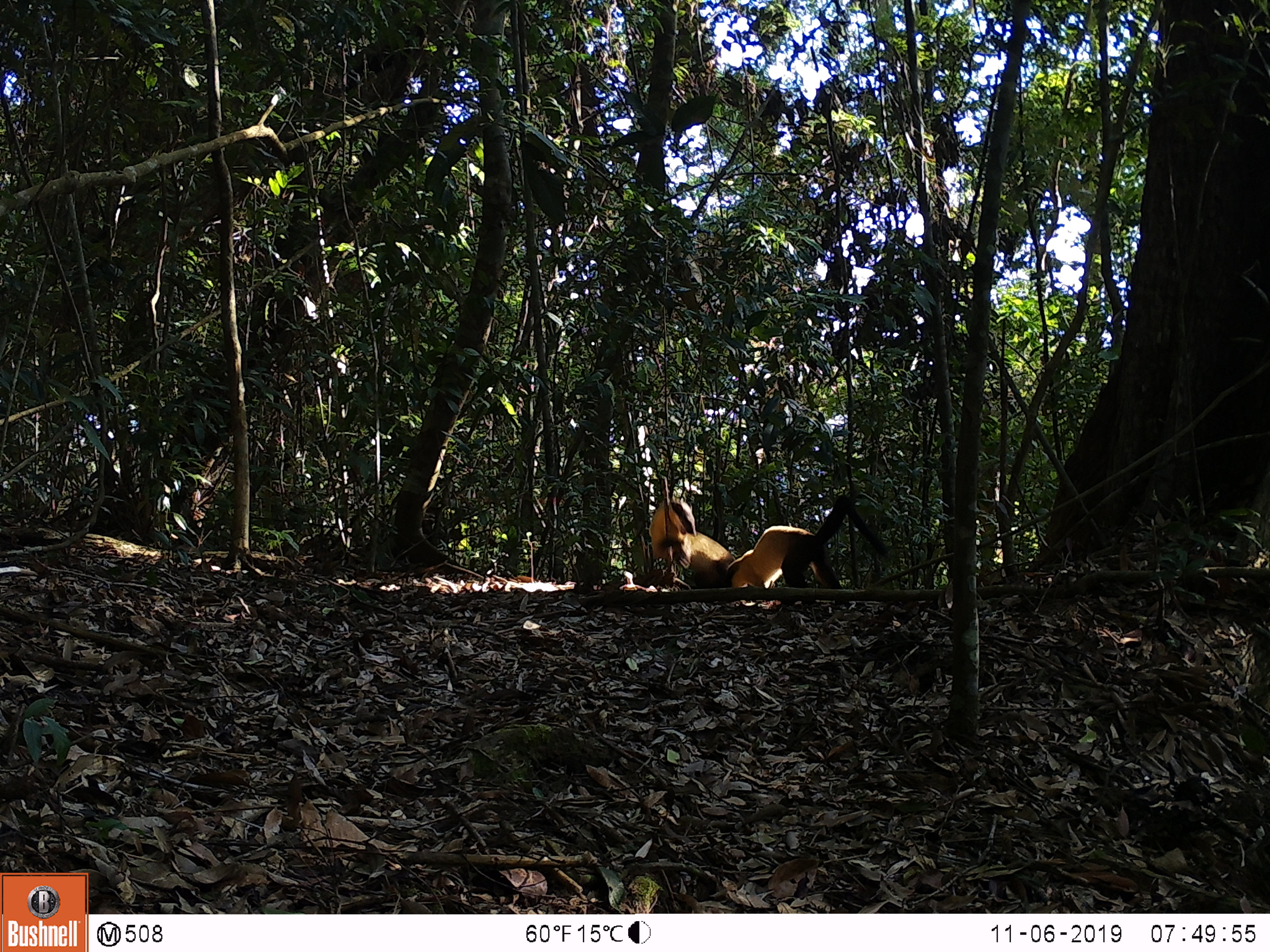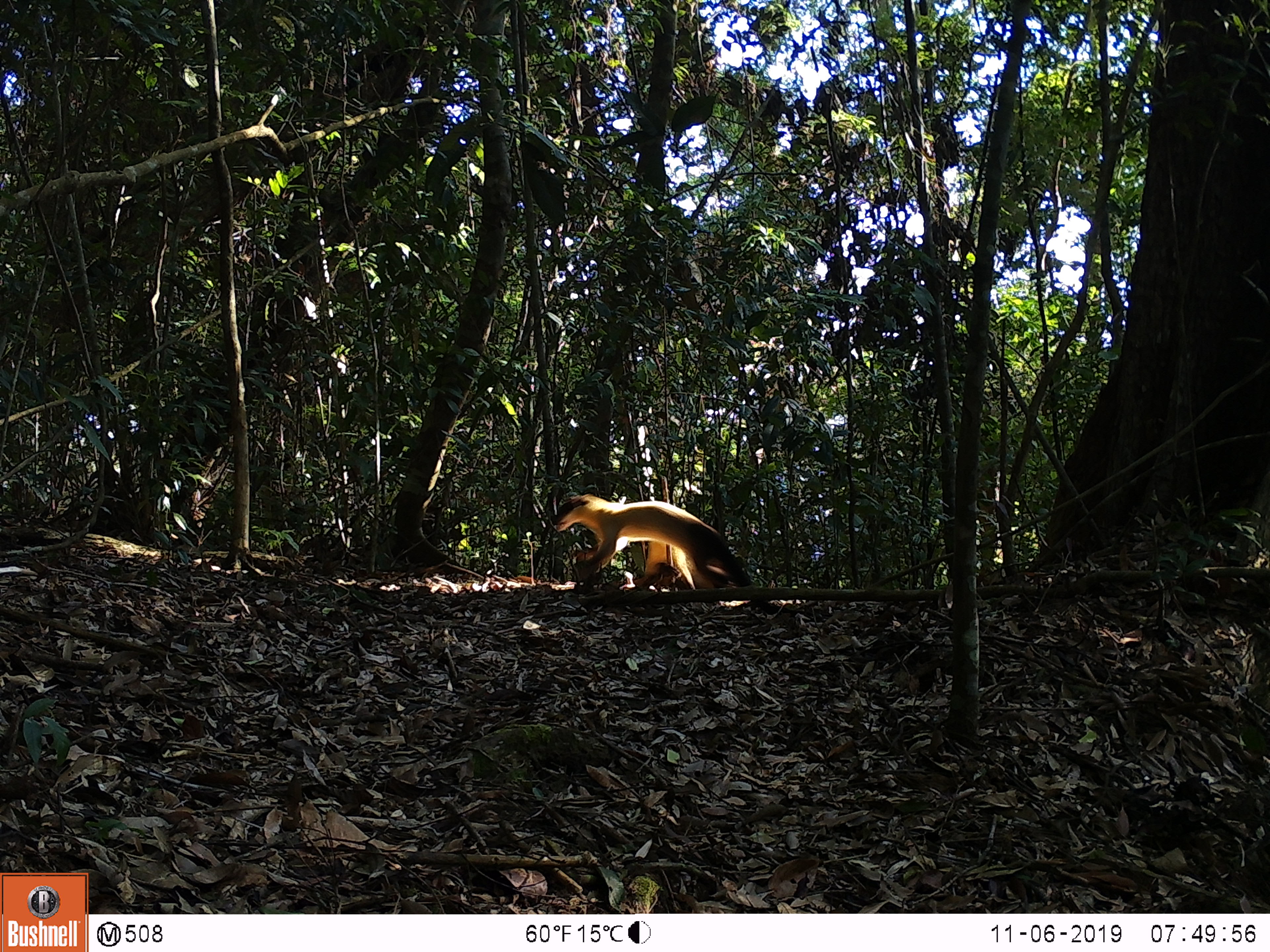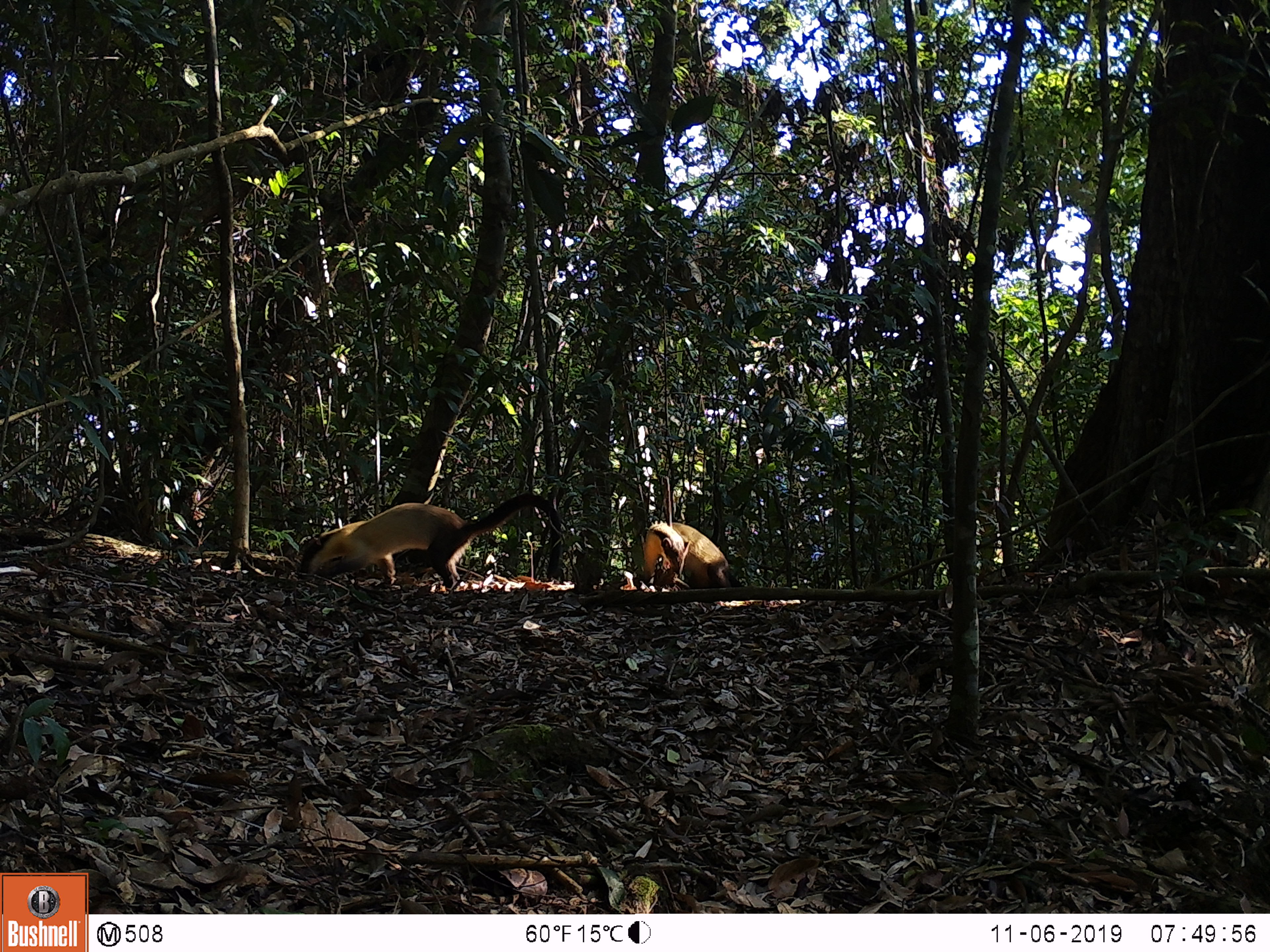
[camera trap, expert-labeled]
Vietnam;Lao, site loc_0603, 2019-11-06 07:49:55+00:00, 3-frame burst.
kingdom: Animalia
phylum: Chordata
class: Mammalia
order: Carnivora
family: Mustelidae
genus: Martes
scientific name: Martes flavigula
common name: yellow-throated marten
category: yellow throated marten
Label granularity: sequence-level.